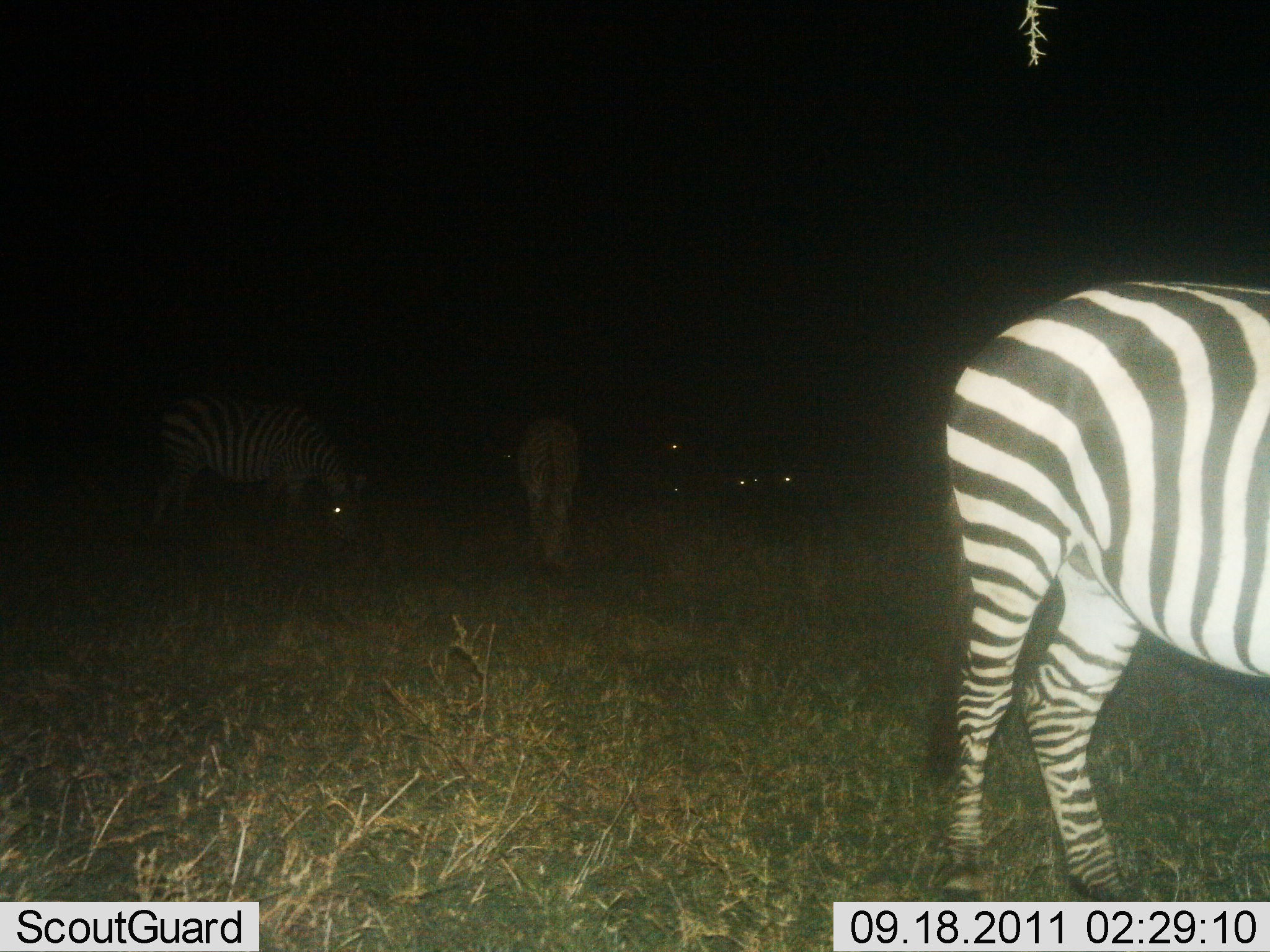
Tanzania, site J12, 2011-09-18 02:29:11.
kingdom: Animalia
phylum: Chordata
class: Mammalia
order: Perissodactyla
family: Equidae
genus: Equus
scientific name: Equus quagga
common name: plains zebra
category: zebra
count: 3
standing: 53%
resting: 12%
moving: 6%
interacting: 0%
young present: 0%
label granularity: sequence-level